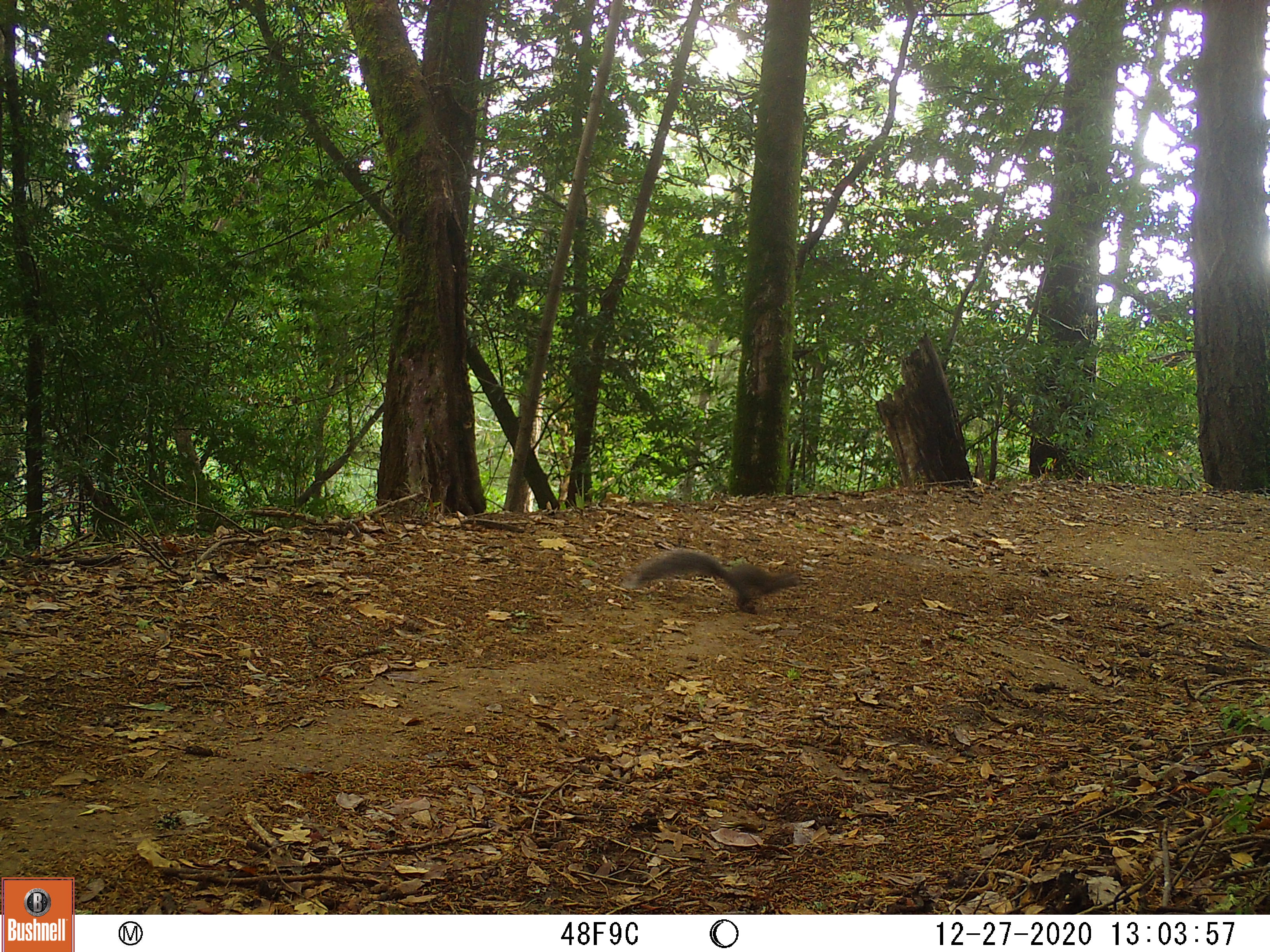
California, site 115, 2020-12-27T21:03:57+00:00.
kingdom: Animalia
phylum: Chordata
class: Mammalia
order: Rodentia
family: Sciuridae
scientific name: Sciuridae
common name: squirrel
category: unknown squirrel